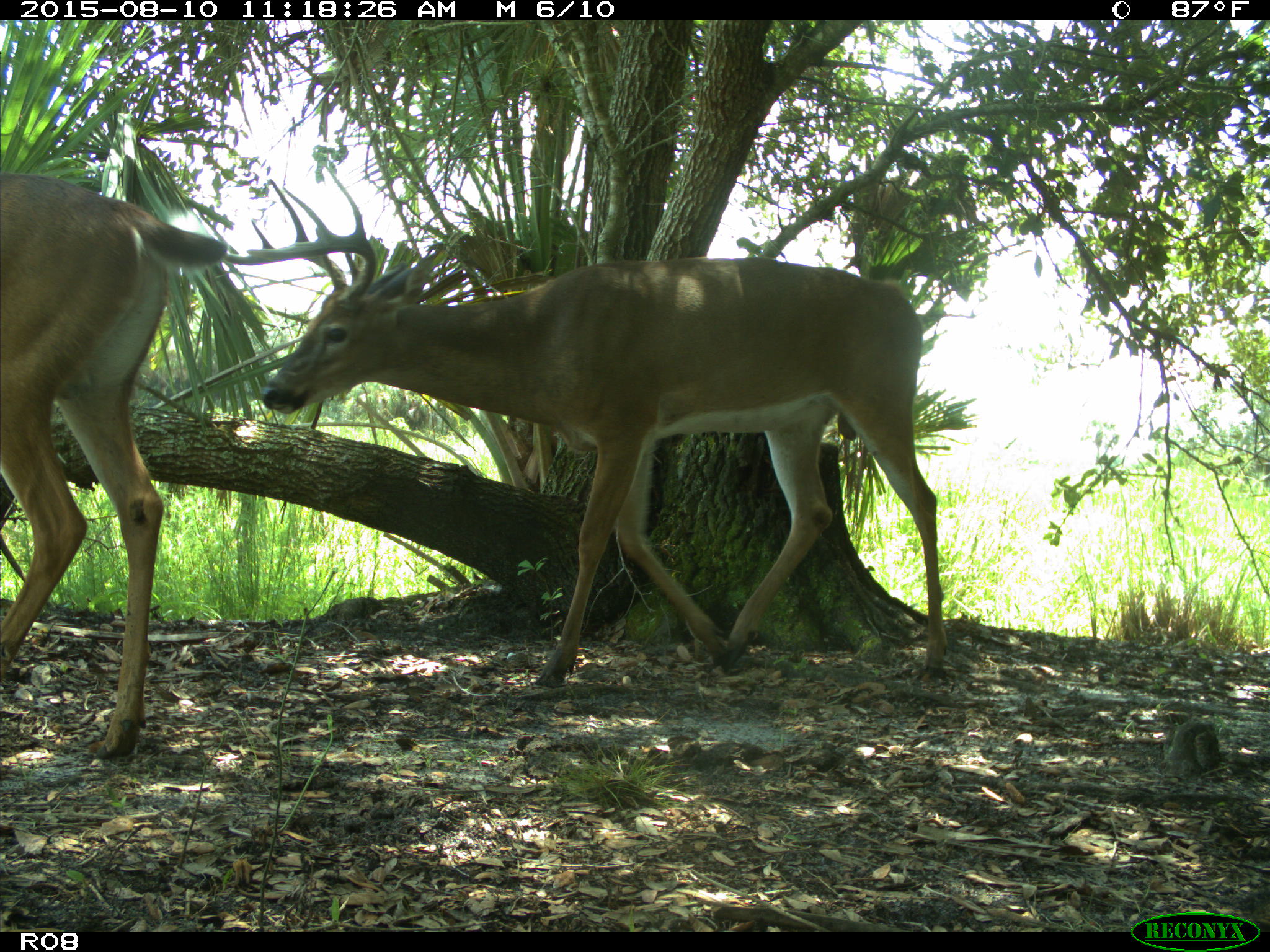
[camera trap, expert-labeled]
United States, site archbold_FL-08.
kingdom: Animalia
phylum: Chordata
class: Mammalia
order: Artiodactyla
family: Cervidae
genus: Odocoileus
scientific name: Odocoileus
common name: deer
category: unidentified deer